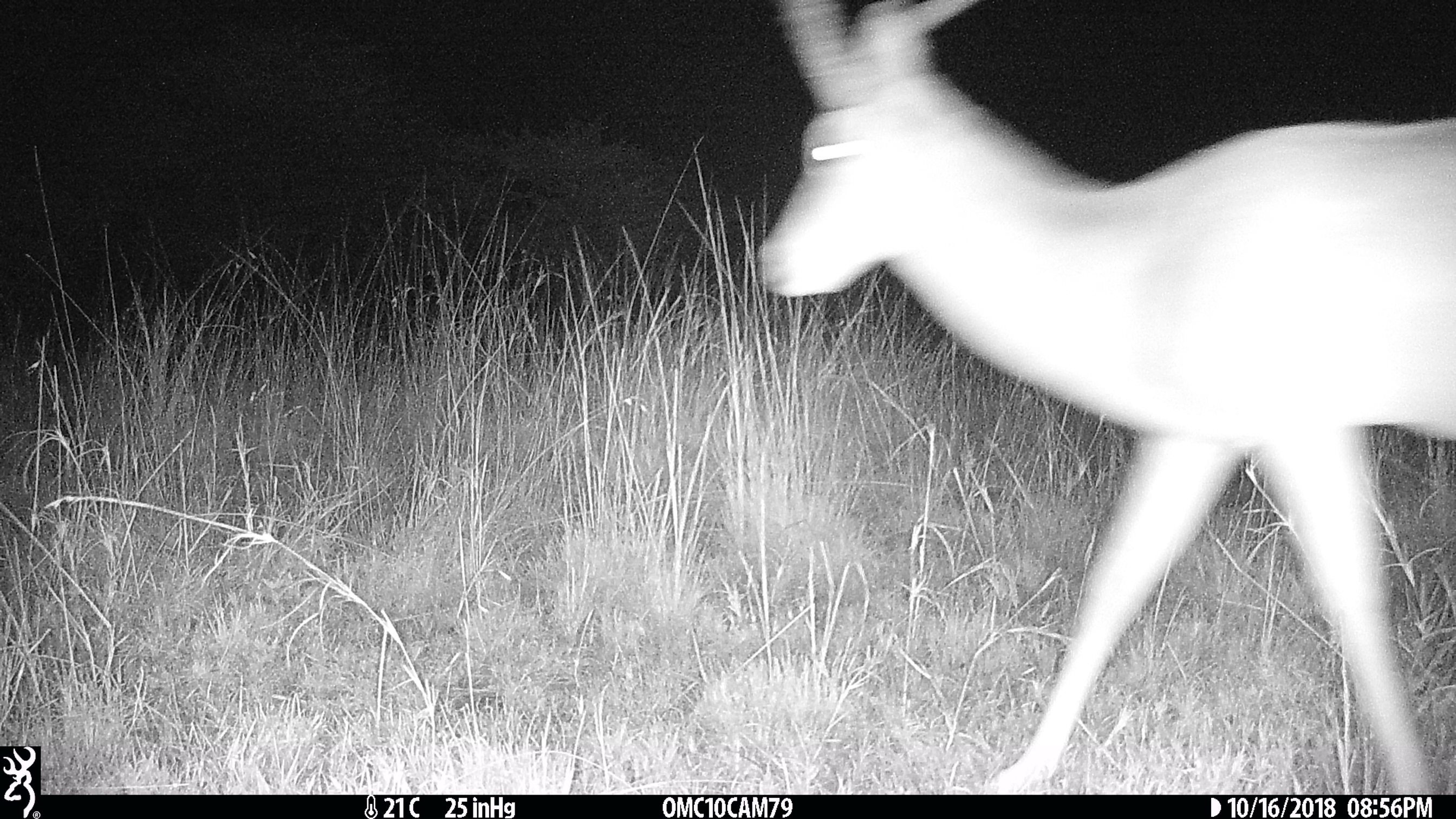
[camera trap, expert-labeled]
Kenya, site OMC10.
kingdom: Animalia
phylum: Chordata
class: Mammalia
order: Artiodactyla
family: Bovidae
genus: Aepyceros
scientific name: Aepyceros melampus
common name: impala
Impala (Aepyceros melampus).